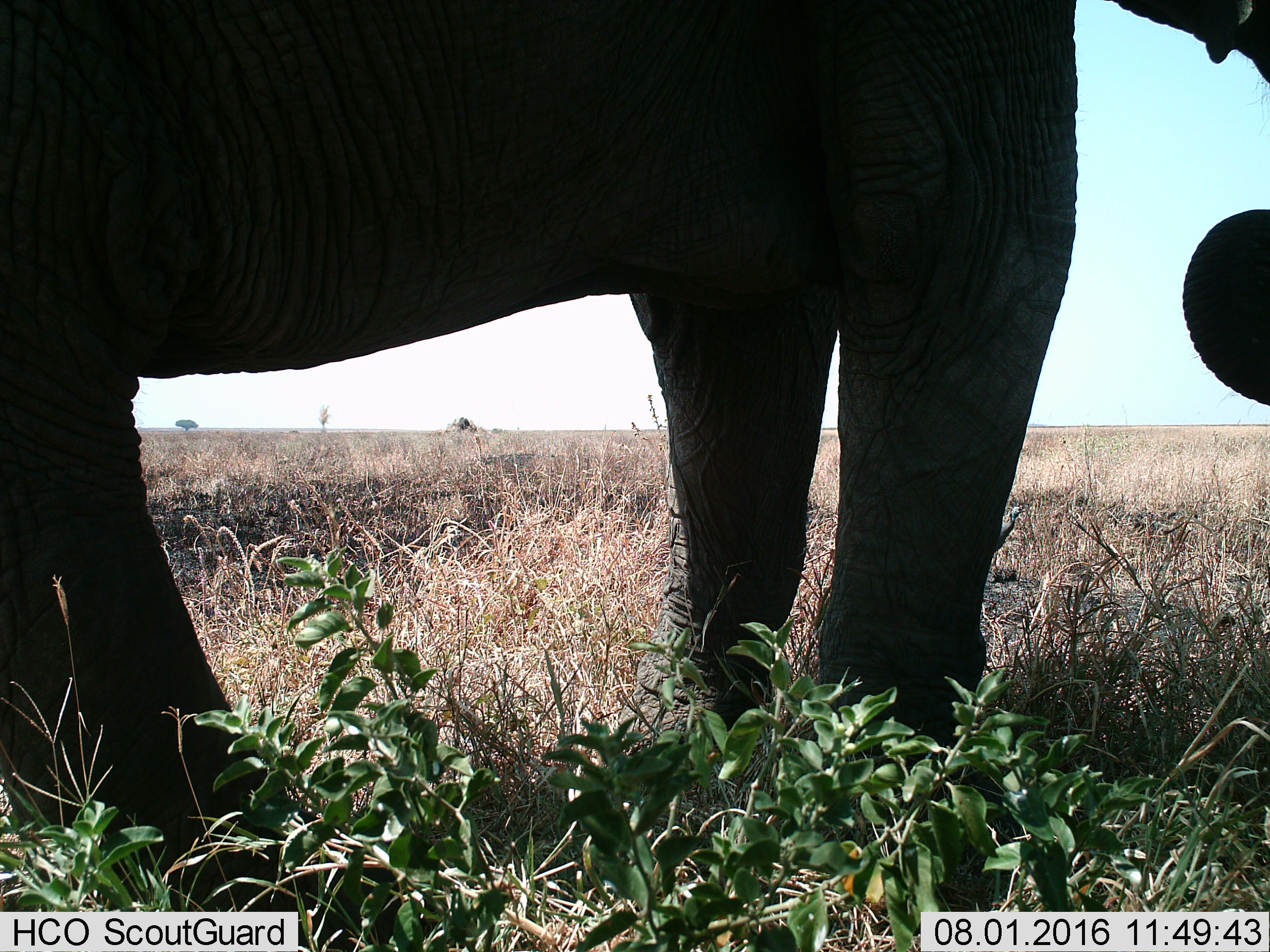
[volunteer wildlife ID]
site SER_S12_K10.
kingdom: Animalia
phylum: Chordata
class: Mammalia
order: Proboscidea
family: Elephantidae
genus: Loxodonta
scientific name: Loxodonta africana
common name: african bush elephant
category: elephant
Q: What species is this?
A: Elephant (african bush elephant) (Loxodonta africana).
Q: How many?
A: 1.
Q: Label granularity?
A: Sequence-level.